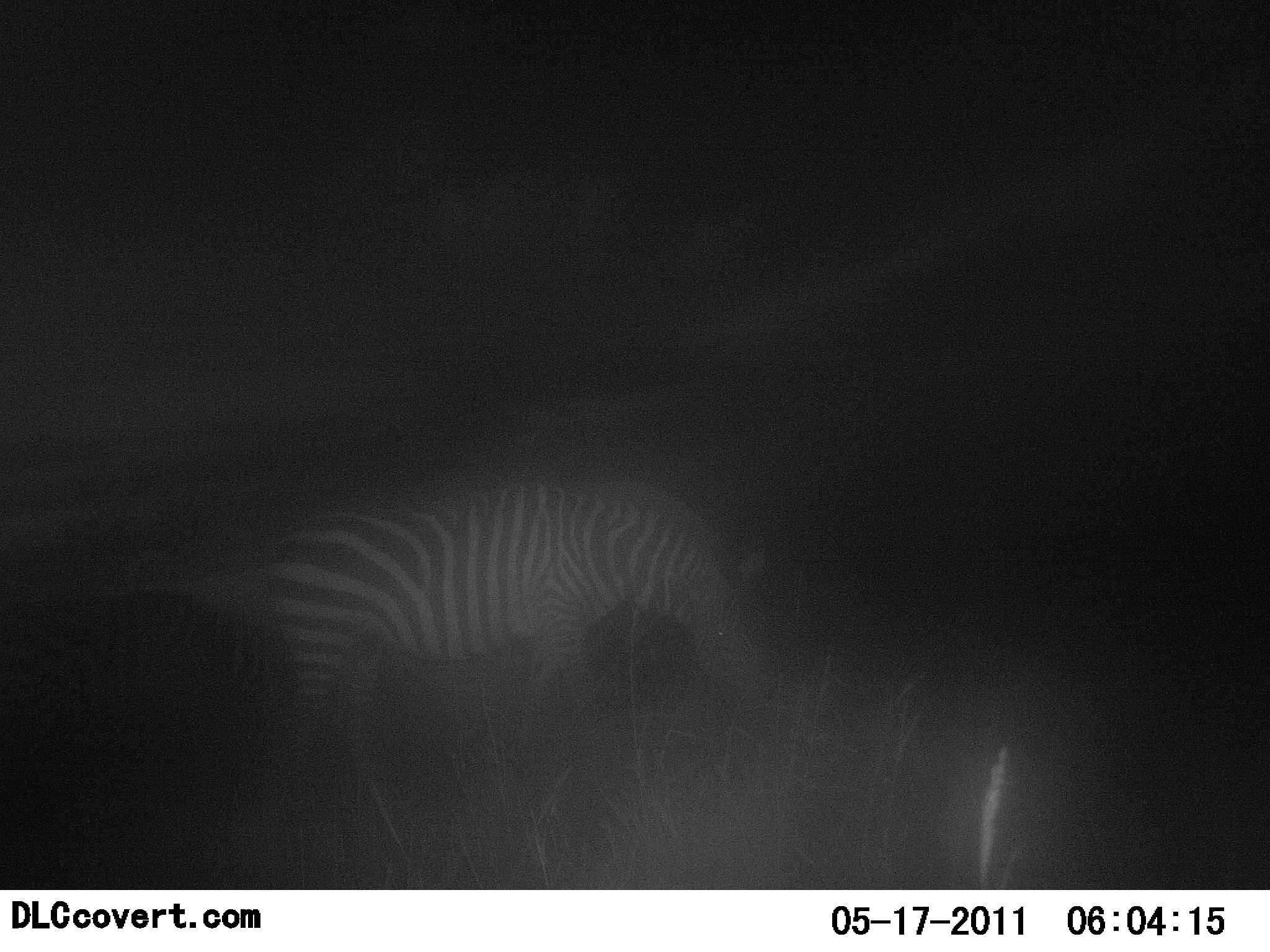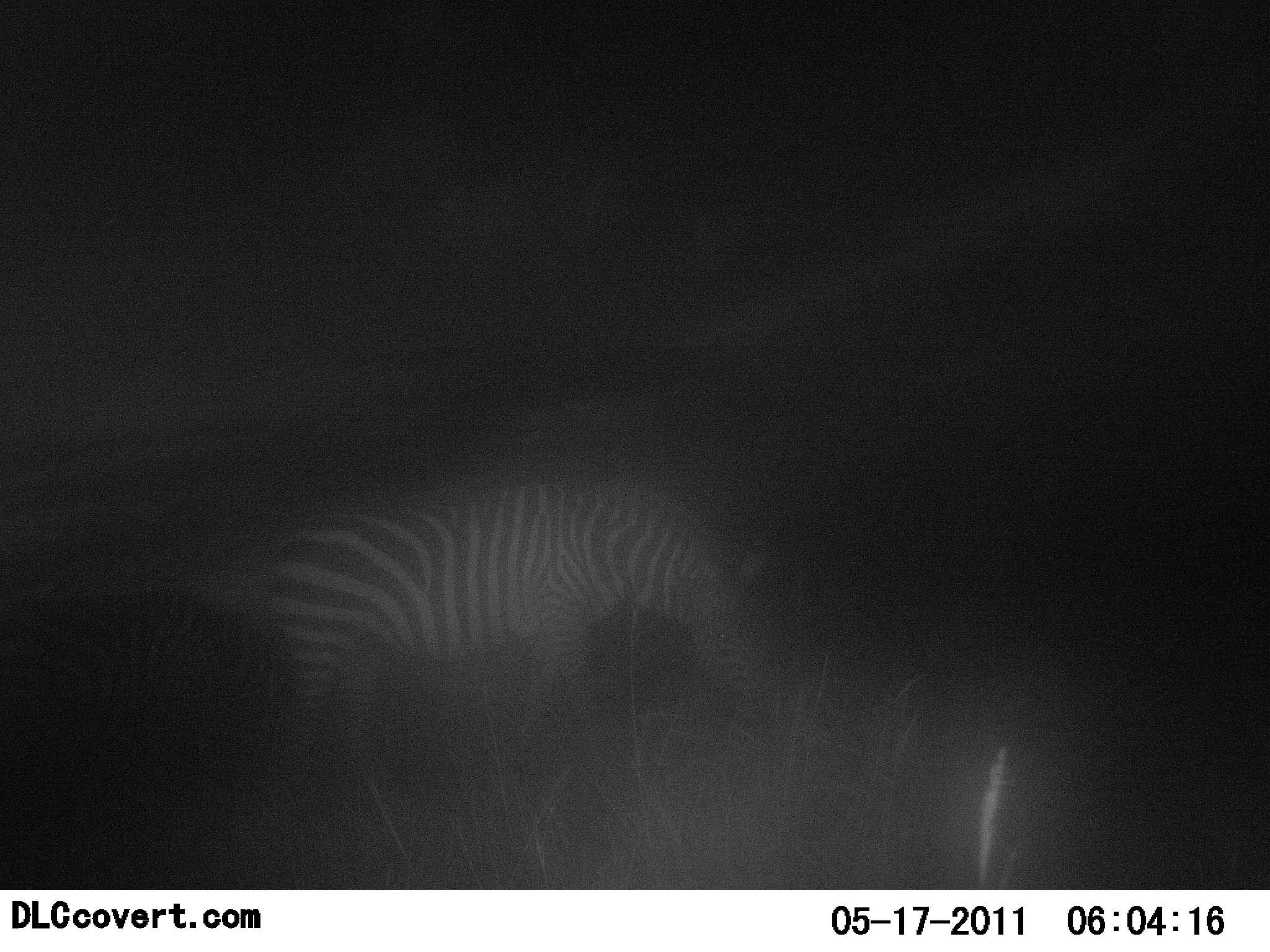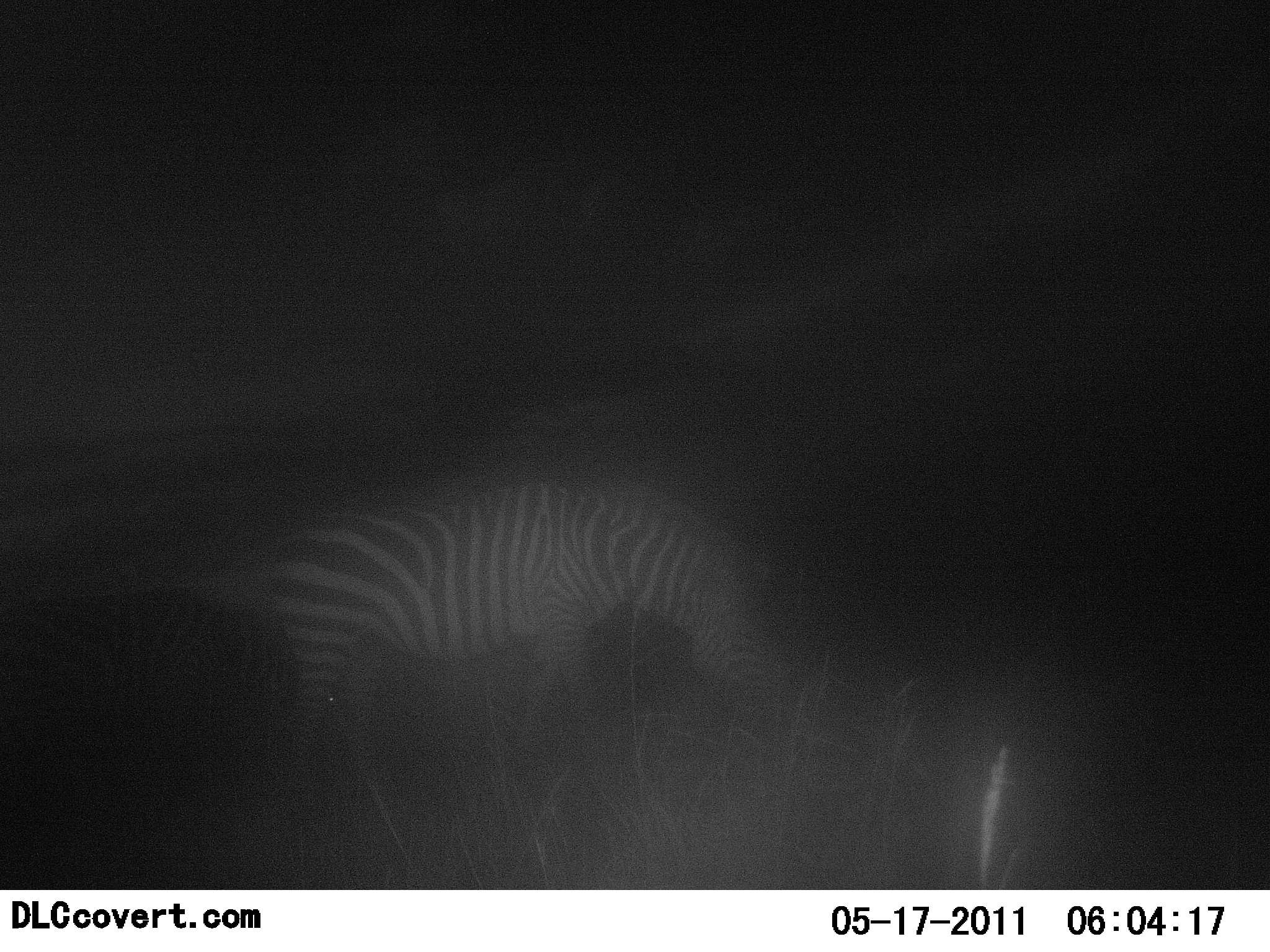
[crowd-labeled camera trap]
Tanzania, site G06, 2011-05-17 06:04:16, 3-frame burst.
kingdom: Animalia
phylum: Chordata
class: Mammalia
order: Perissodactyla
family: Equidae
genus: Equus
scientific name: Equus quagga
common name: plains zebra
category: zebra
Zebra (plains zebra) (Equus quagga), count 2. Behavior (volunteer vote fractions): standing 31%, resting 0%, moving 8%, interacting 0%. Young present (vote fraction): 0%. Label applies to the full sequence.